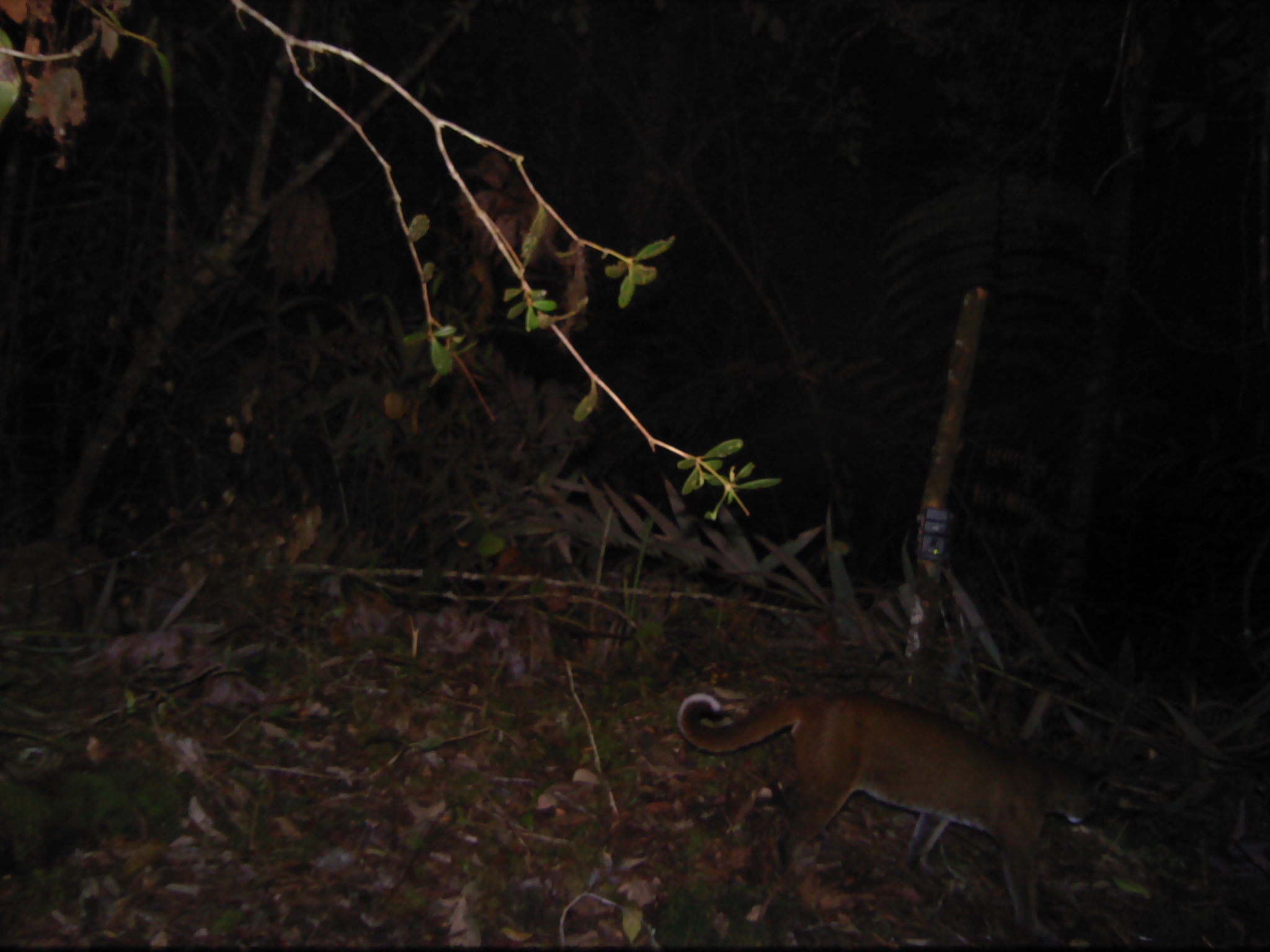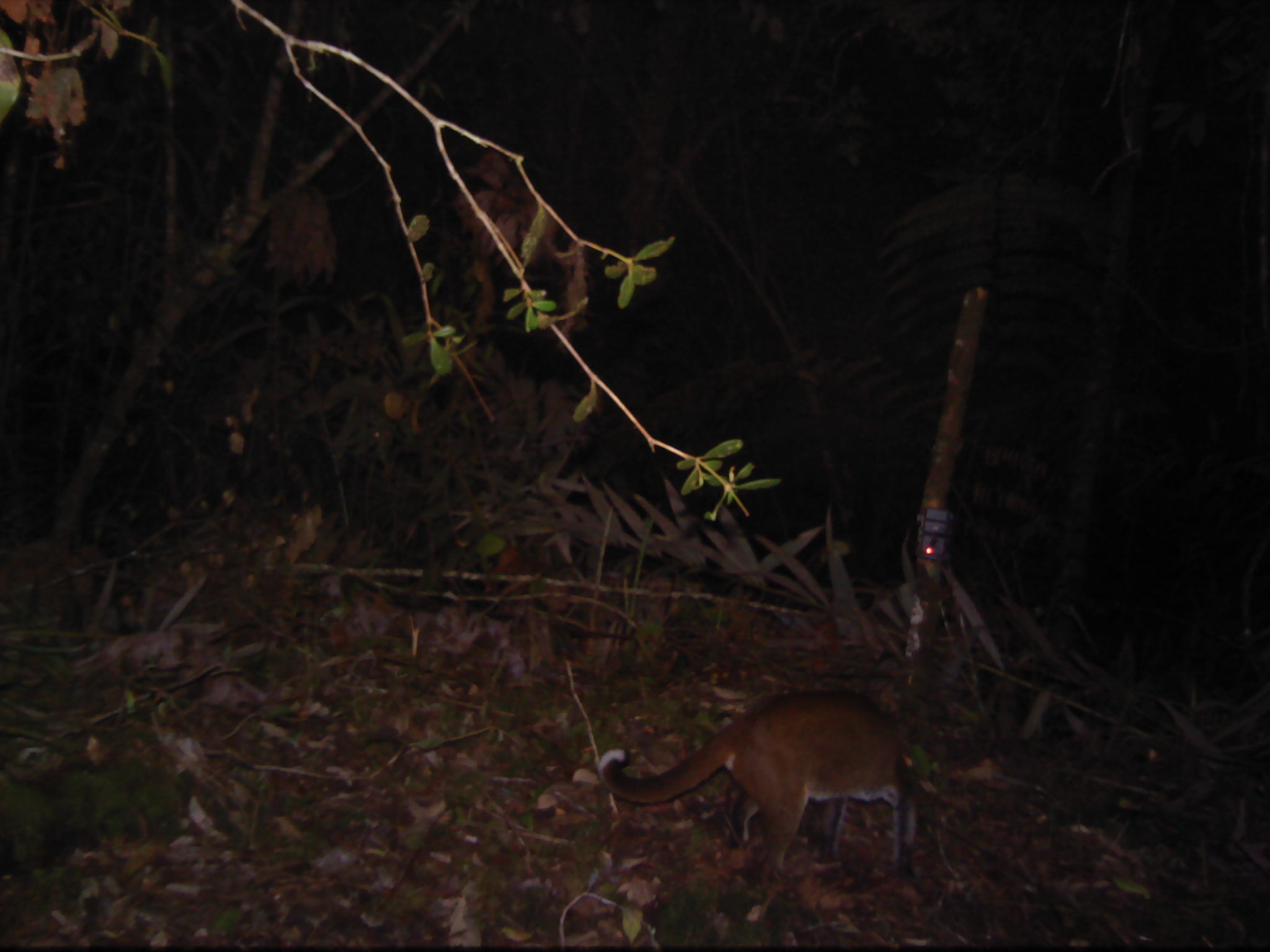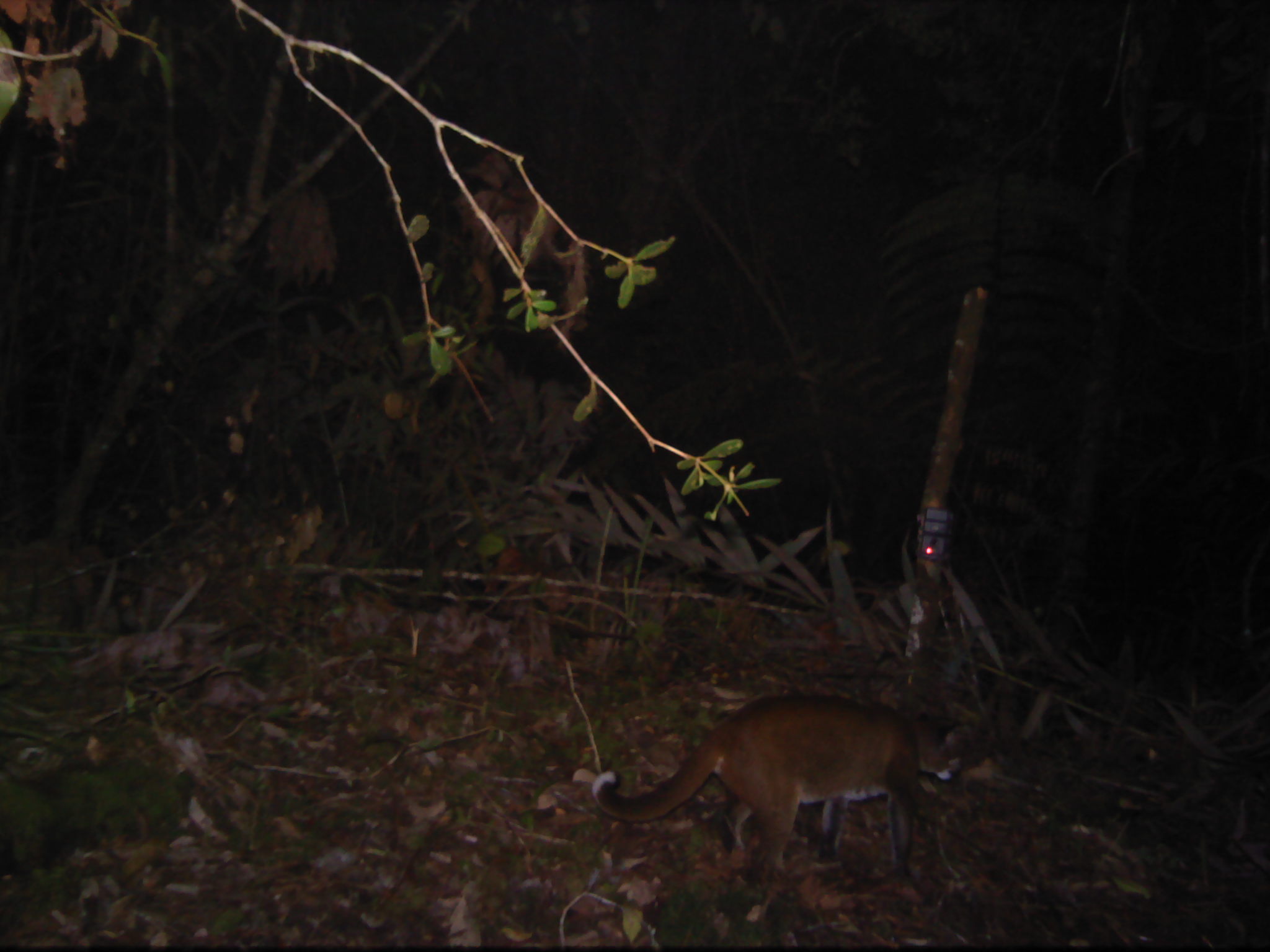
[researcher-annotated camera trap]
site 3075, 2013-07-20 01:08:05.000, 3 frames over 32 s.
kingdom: Animalia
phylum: Chordata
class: Mammalia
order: Carnivora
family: Felidae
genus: Catopuma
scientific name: Catopuma temminckii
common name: asian golden cat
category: pardofelis temminckii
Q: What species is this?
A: Pardofelis temminckii (asian golden cat) (Catopuma temminckii).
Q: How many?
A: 1.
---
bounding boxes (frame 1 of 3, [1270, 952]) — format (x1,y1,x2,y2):
pardofelis temminckii: (674,683,1110,932)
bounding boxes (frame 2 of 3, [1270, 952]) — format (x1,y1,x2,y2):
pardofelis temminckii: (595,683,919,882)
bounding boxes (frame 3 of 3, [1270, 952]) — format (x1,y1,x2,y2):
pardofelis temminckii: (592,689,963,889)